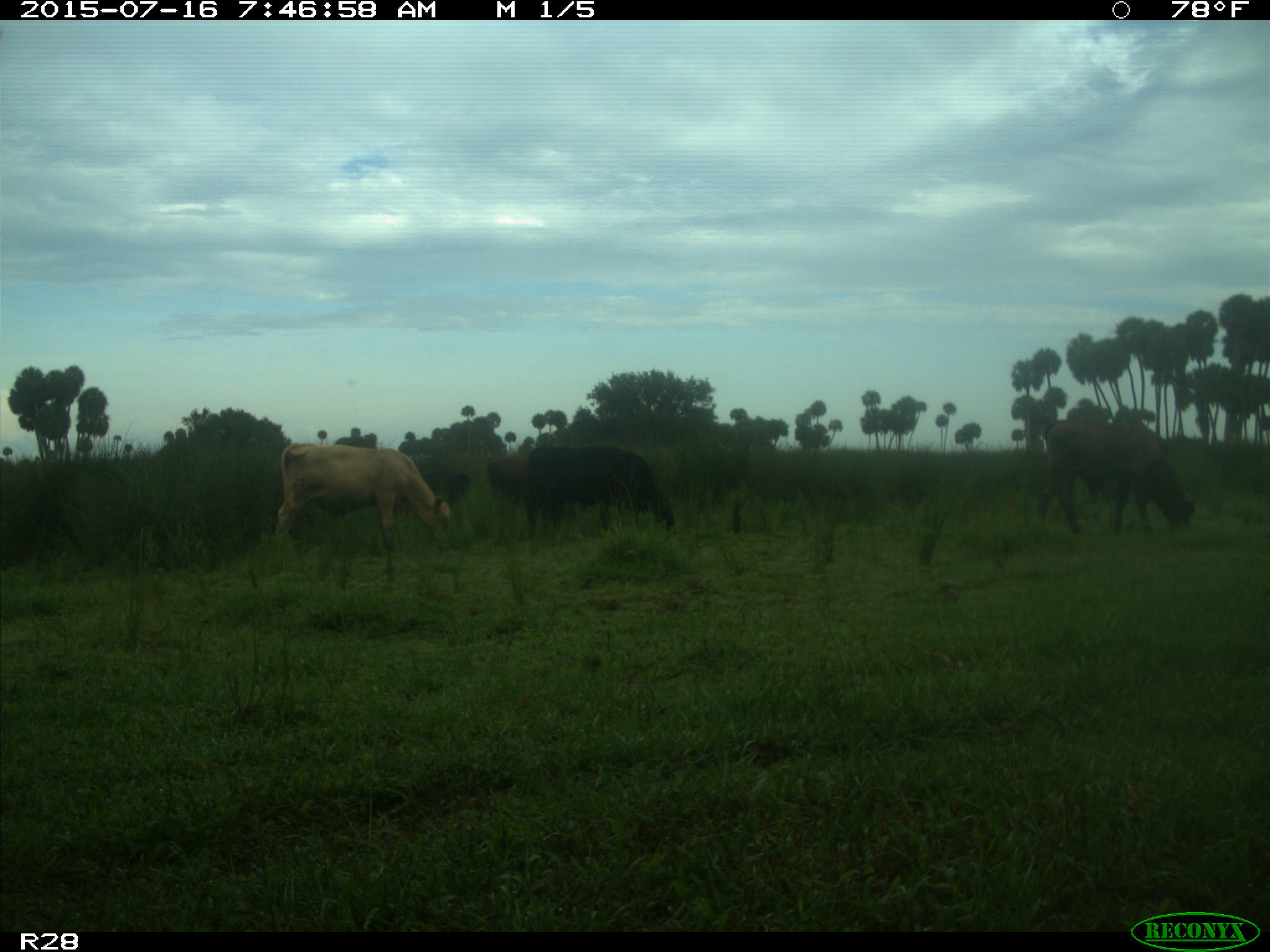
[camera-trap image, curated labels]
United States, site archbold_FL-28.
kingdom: Animalia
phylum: Chordata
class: Mammalia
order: Artiodactyla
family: Bovidae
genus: Bos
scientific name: Bos taurus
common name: domestic cow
Bos taurus (domestic cow).